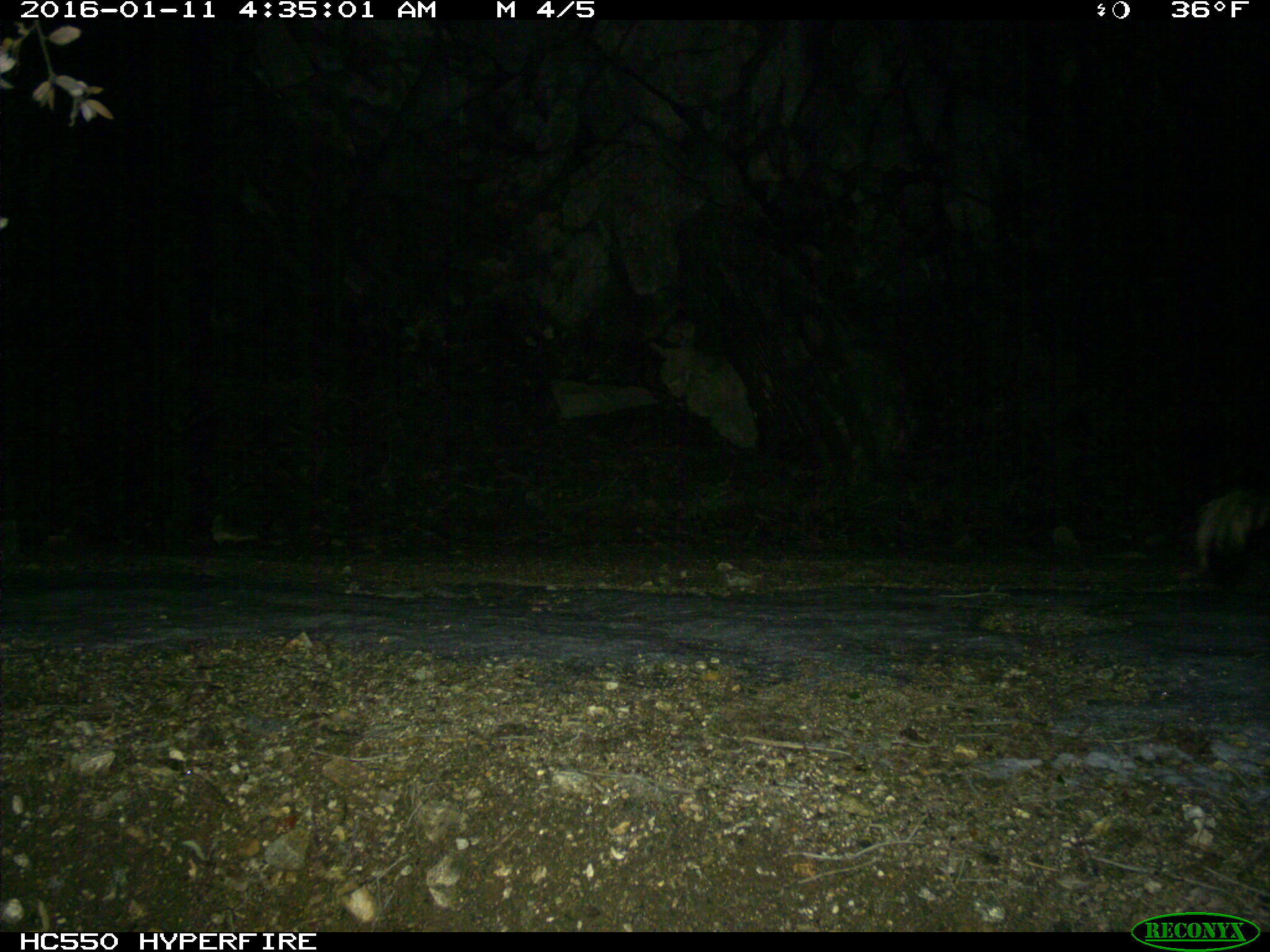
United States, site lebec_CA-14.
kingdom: Animalia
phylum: Chordata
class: Mammalia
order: Carnivora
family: Mephitidae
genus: Mephitis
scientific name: Mephitis mephitis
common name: striped skunk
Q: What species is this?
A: Mephitis mephitis (striped skunk).